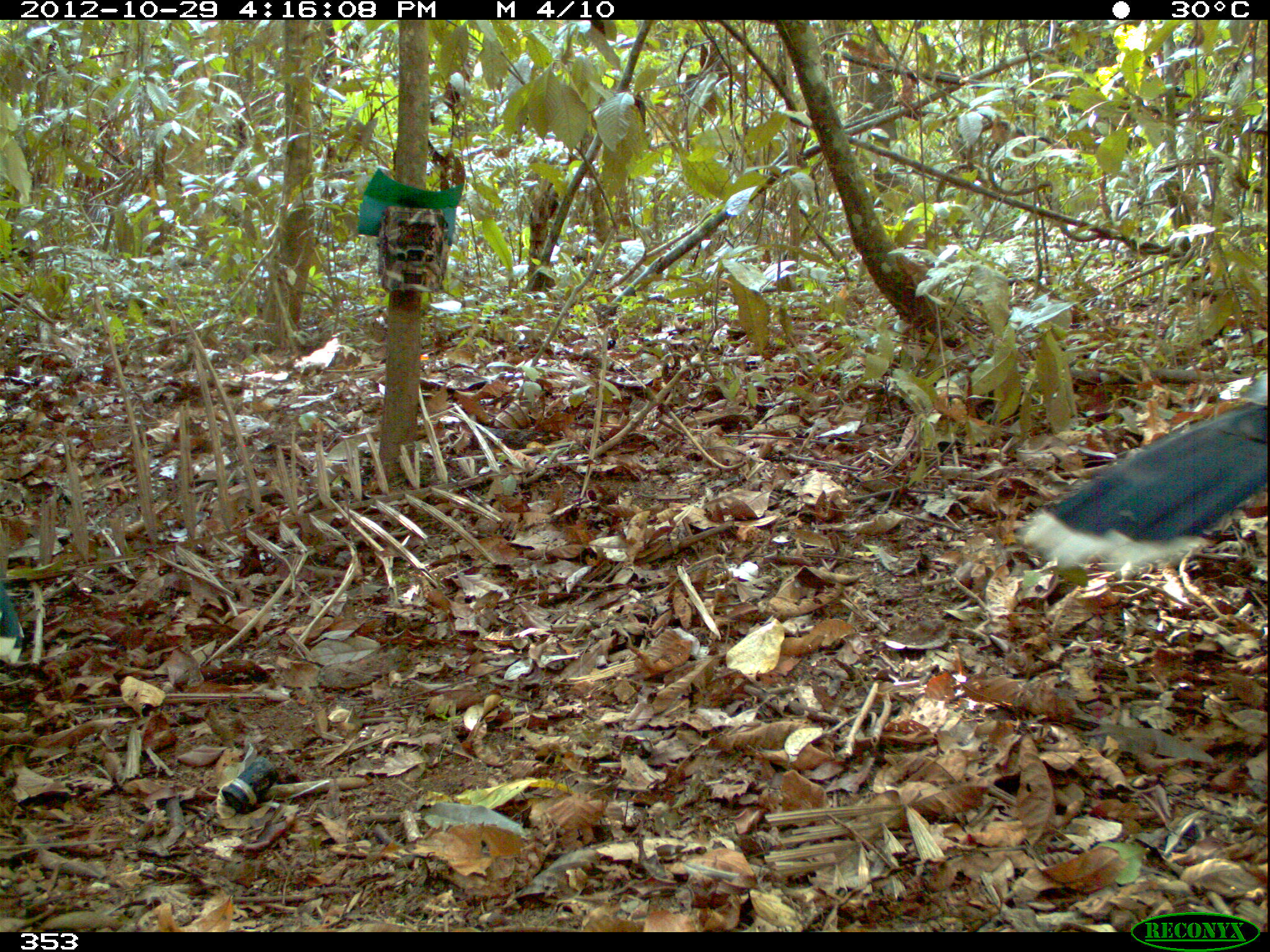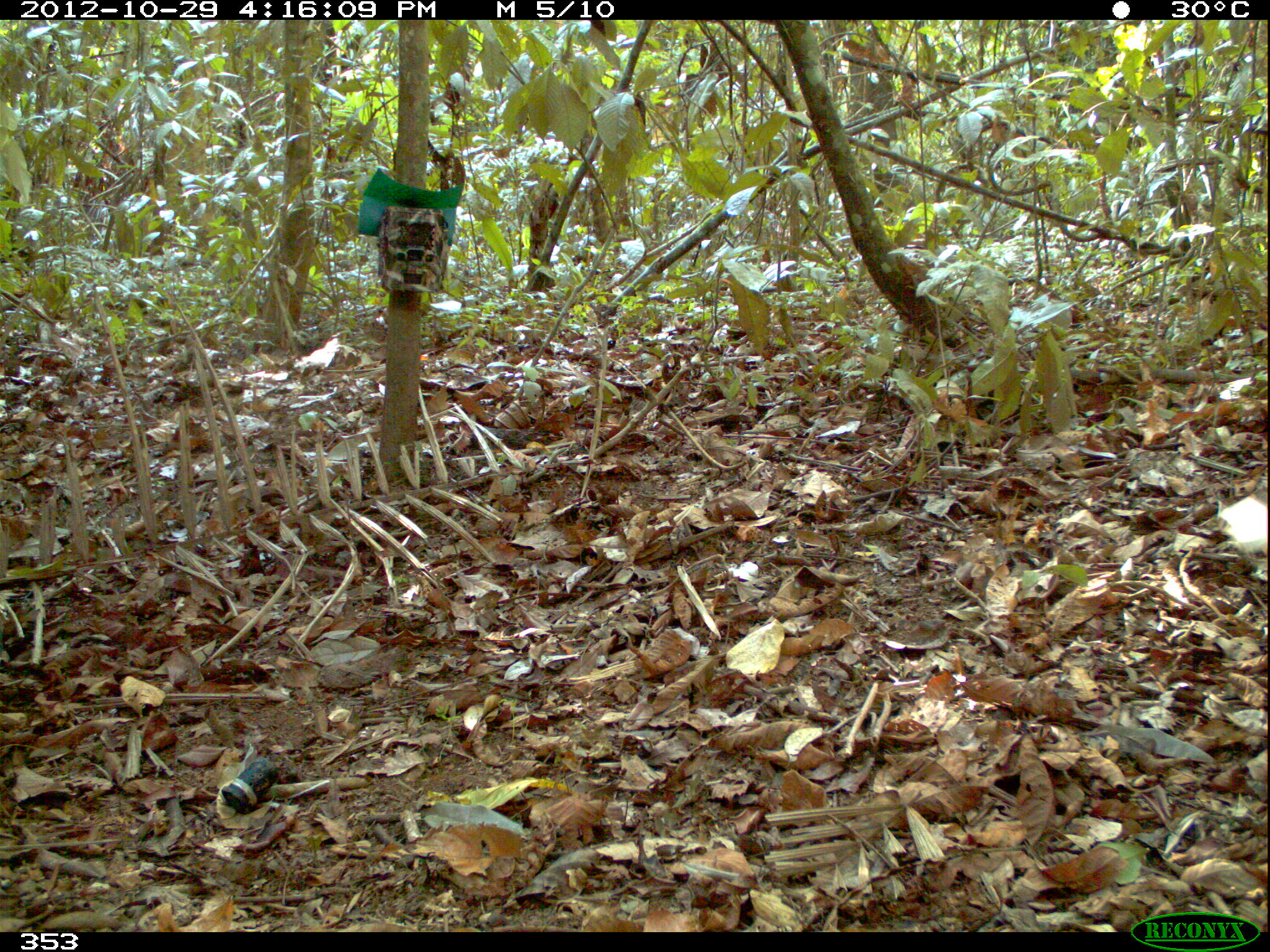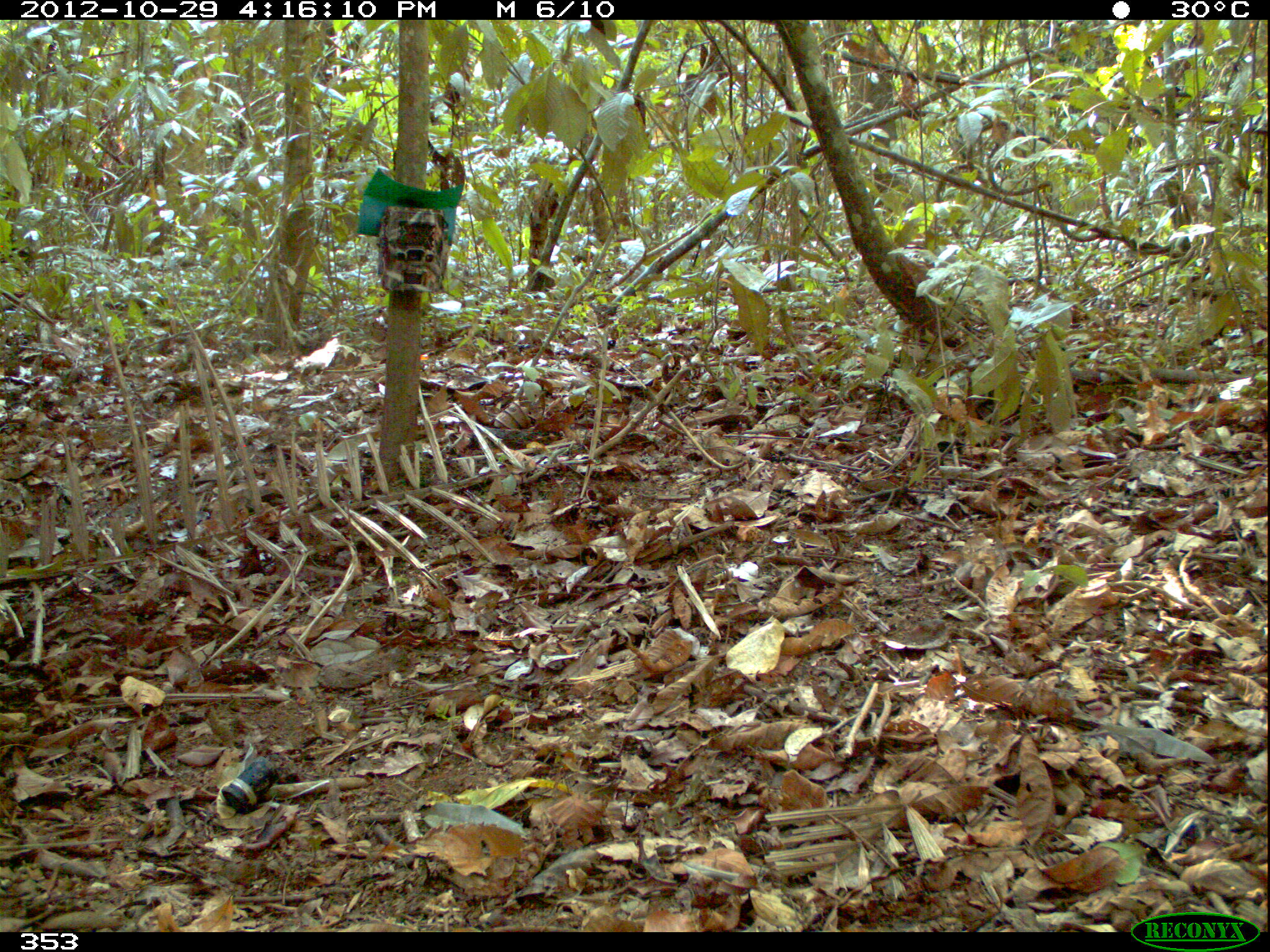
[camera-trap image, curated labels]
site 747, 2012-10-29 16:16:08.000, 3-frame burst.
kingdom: Animalia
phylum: Chordata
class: Aves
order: Galliformes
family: Cracidae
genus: Mitu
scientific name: Mitu tuberosum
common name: razor-billed curassow